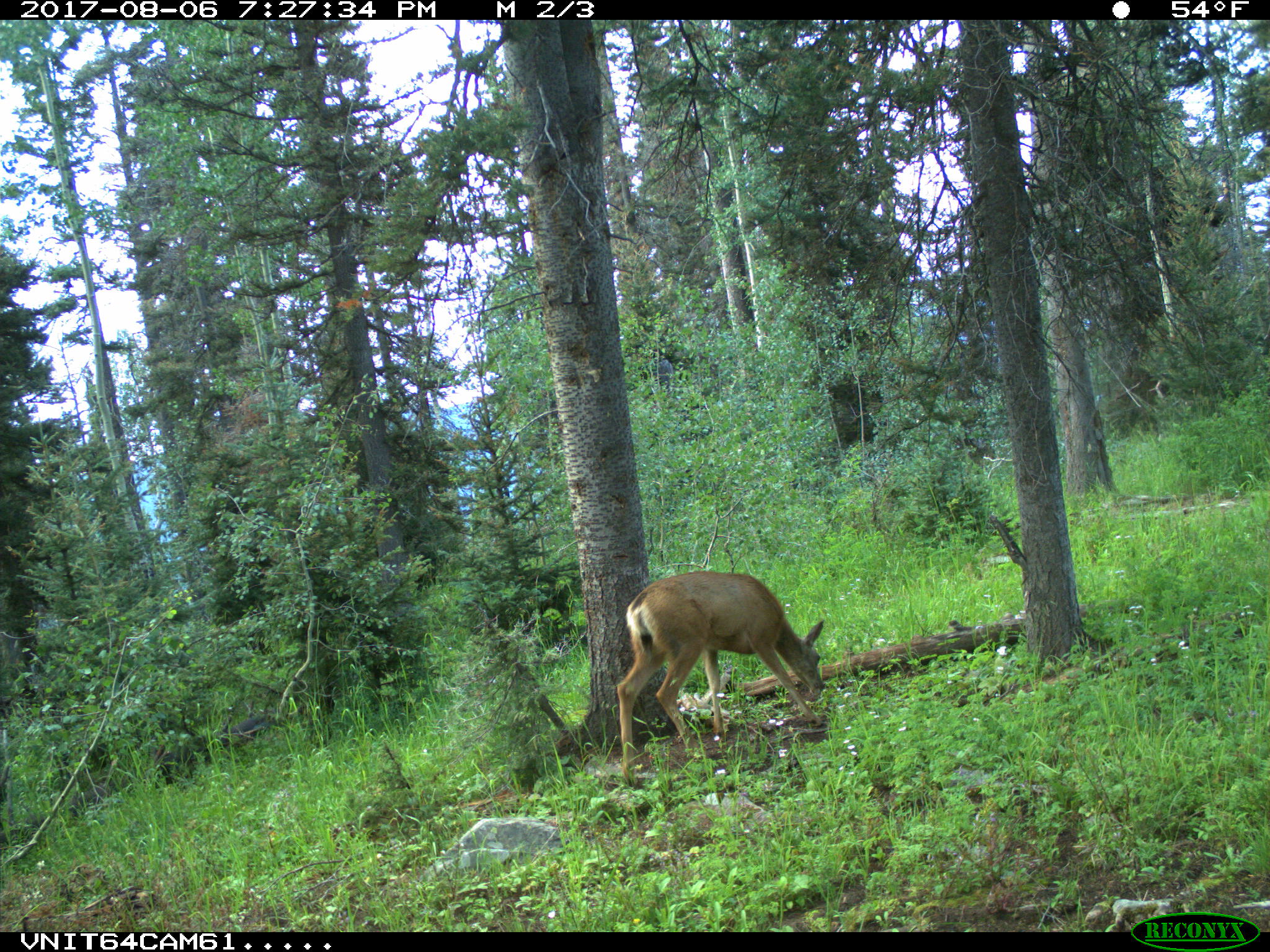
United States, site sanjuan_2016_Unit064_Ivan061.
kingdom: Animalia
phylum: Chordata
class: Mammalia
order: Artiodactyla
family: Cervidae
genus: Odocoileus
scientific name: Odocoileus hemionus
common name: mule deer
Odocoileus hemionus (mule deer).